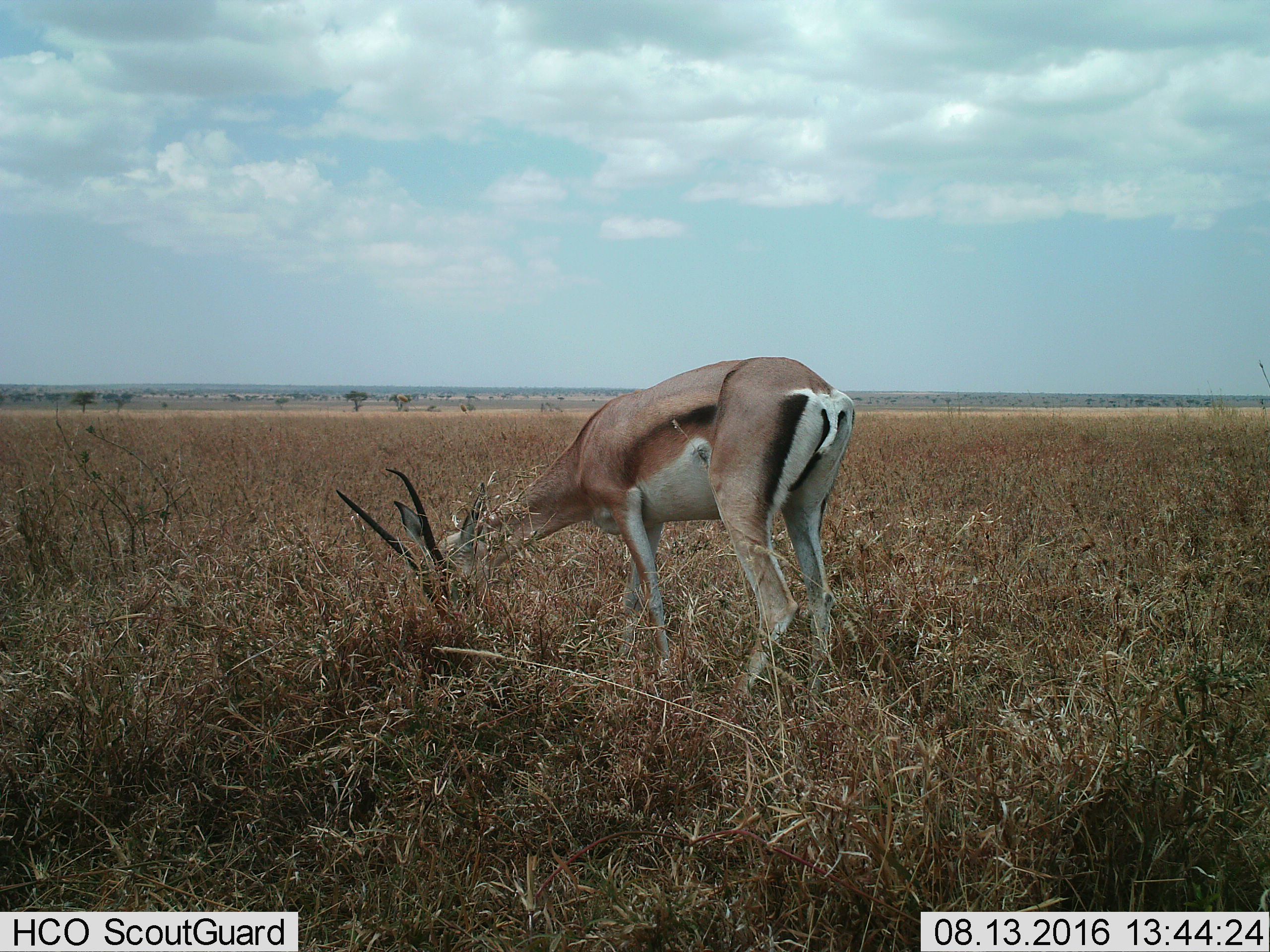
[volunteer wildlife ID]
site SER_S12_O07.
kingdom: Animalia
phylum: Chordata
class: Mammalia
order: Artiodactyla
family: Bovidae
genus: Eudorcas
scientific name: Eudorcas thomsonii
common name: thomson's gazelle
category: gazellethomsons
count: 1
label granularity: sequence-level